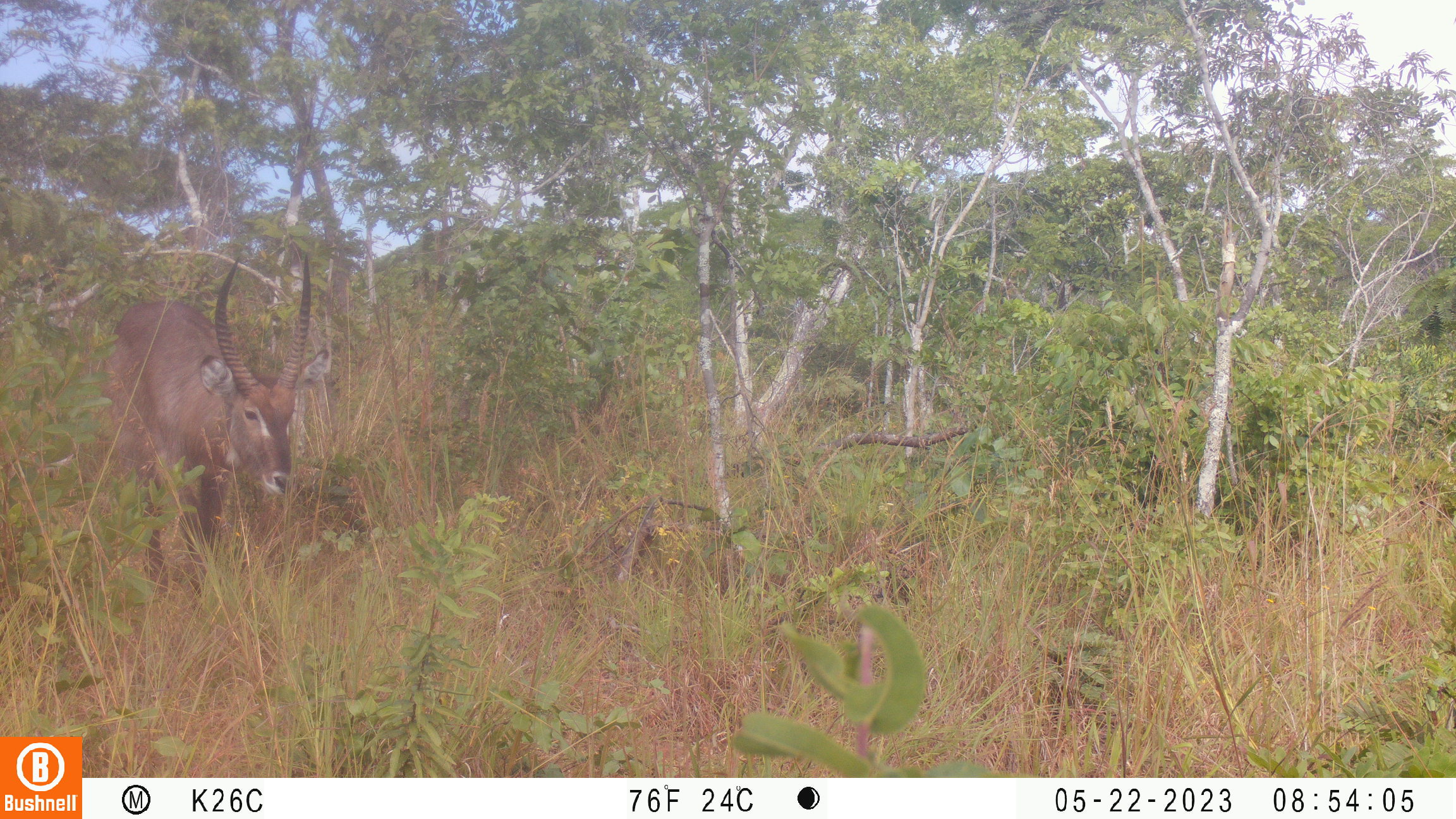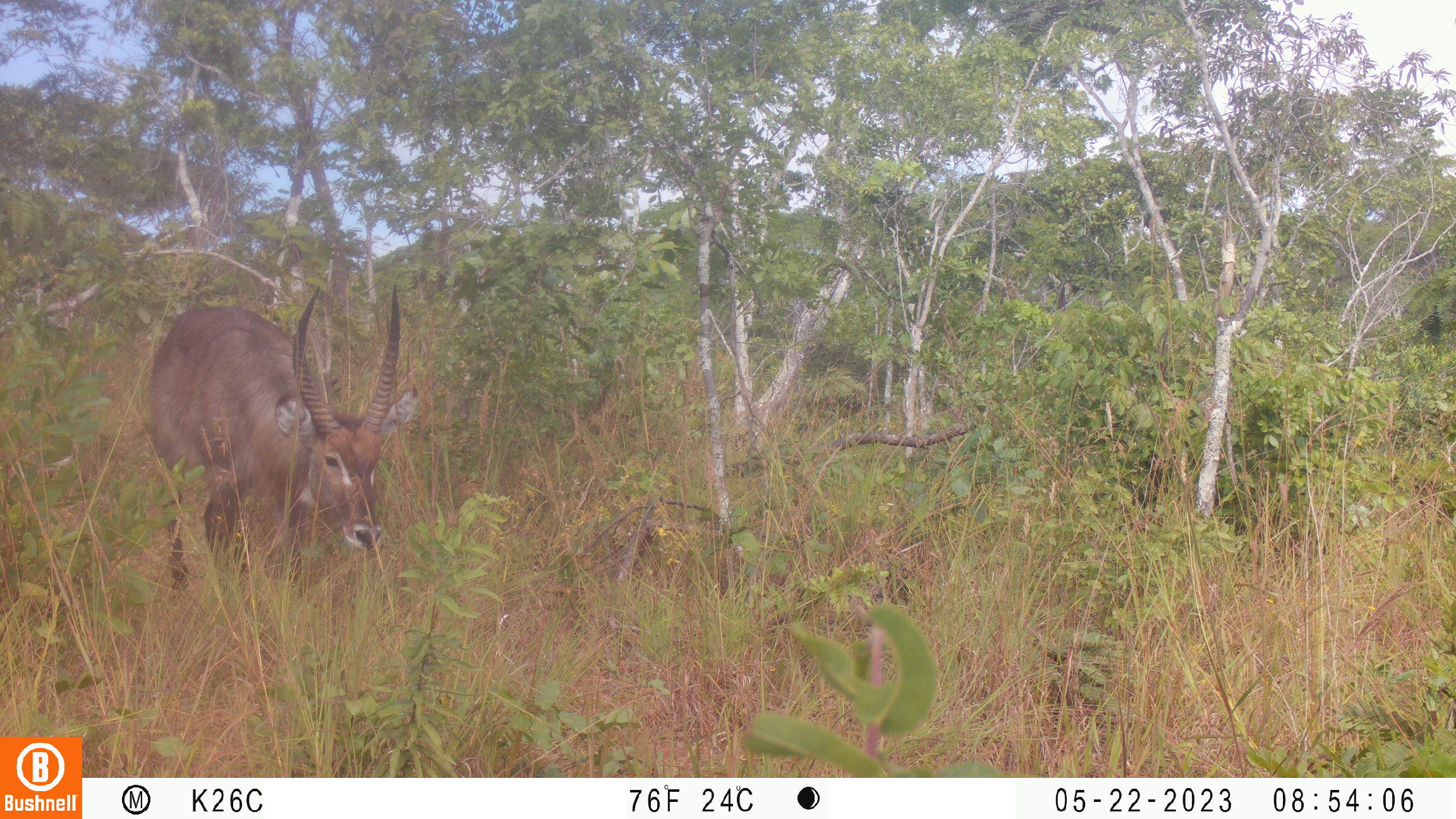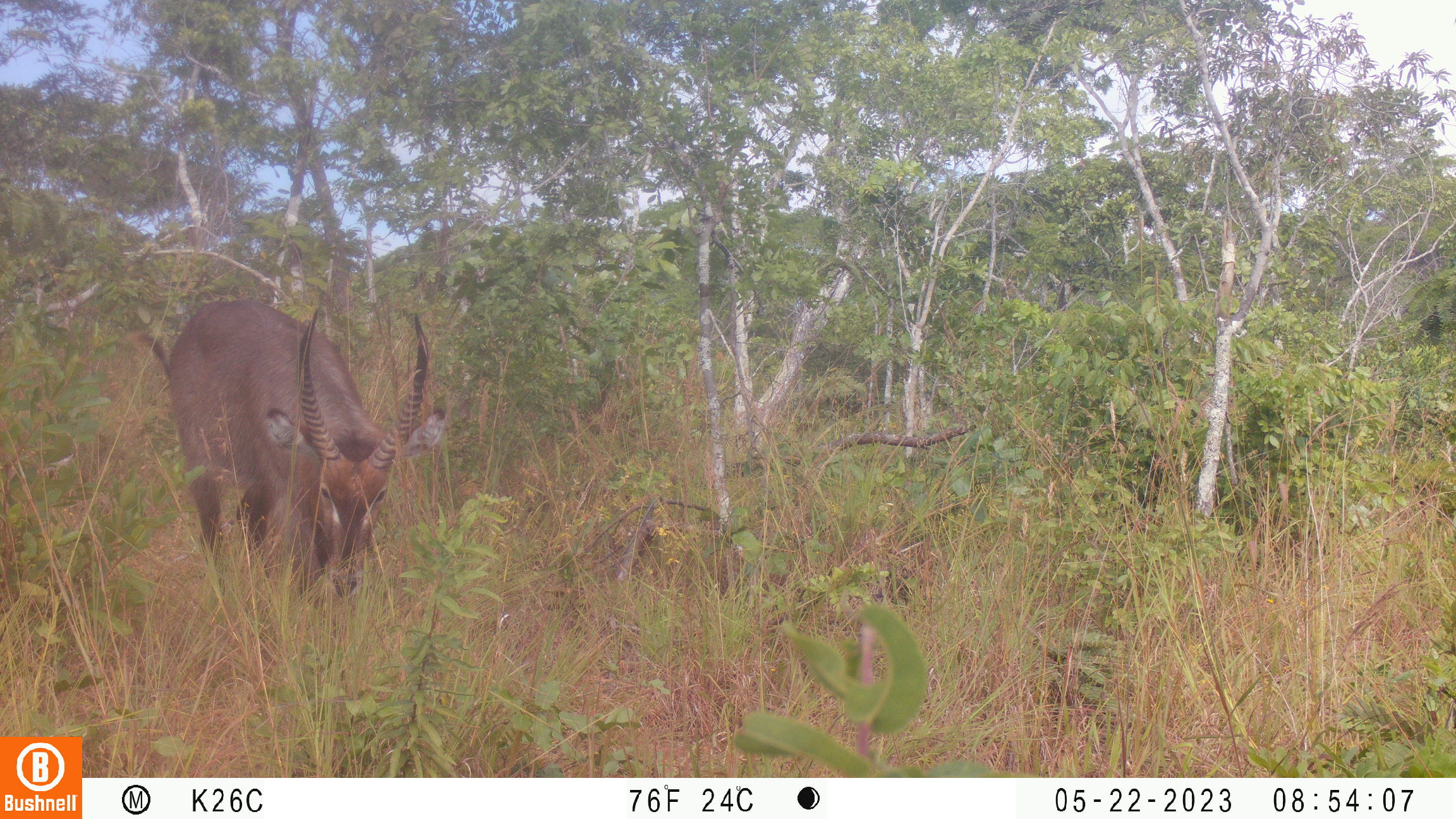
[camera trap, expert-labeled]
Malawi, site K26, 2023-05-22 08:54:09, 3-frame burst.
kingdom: Animalia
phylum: Chordata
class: Mammalia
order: Artiodactyla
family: Bovidae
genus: Kobus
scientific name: Kobus ellipsiprymnus ellipsiprymnus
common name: common waterbuck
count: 1